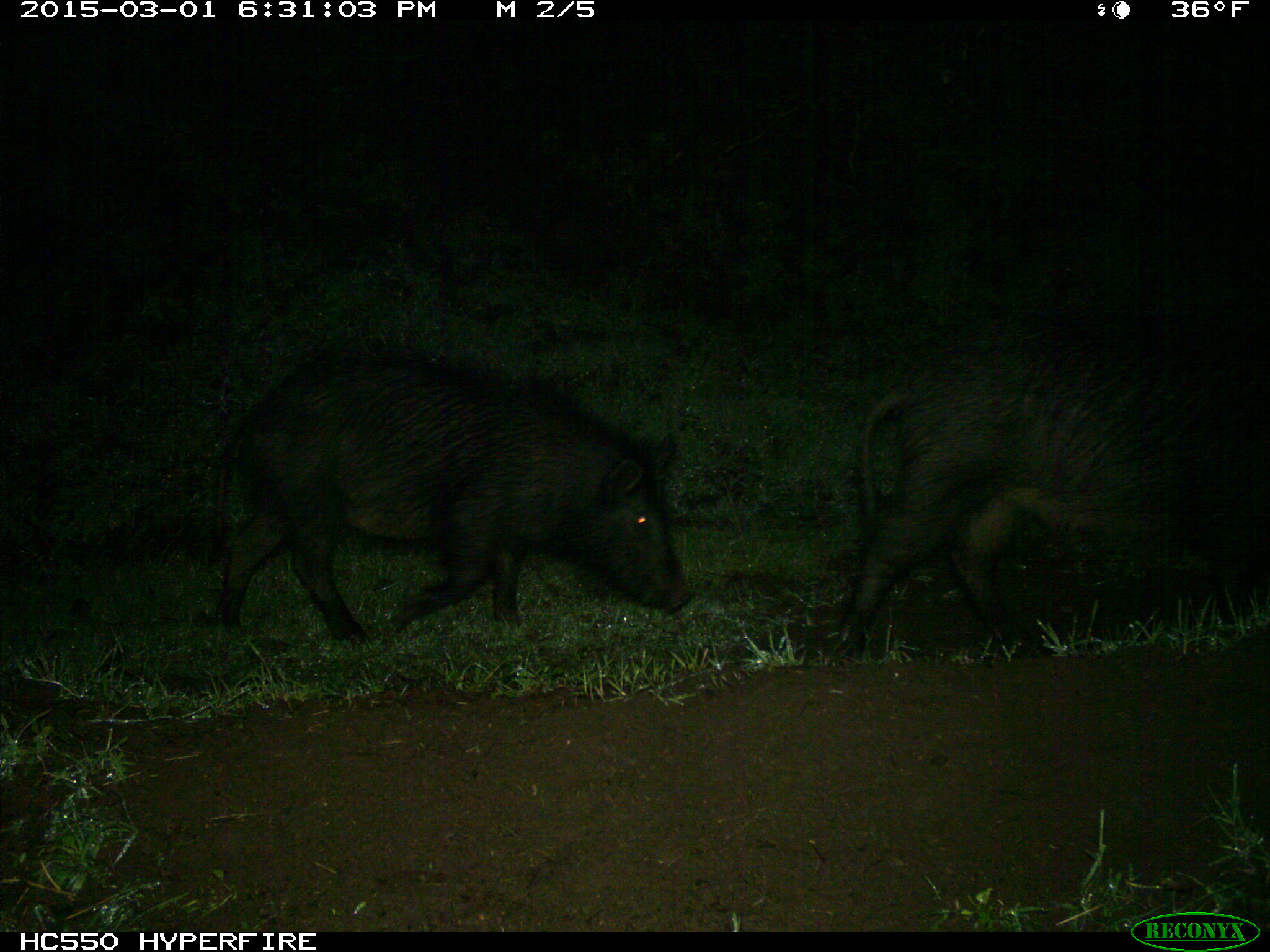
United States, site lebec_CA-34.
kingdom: Animalia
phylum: Chordata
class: Mammalia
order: Artiodactyla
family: Suidae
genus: Sus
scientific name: Sus scrofa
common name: wild boar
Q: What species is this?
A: Sus scrofa (wild boar).